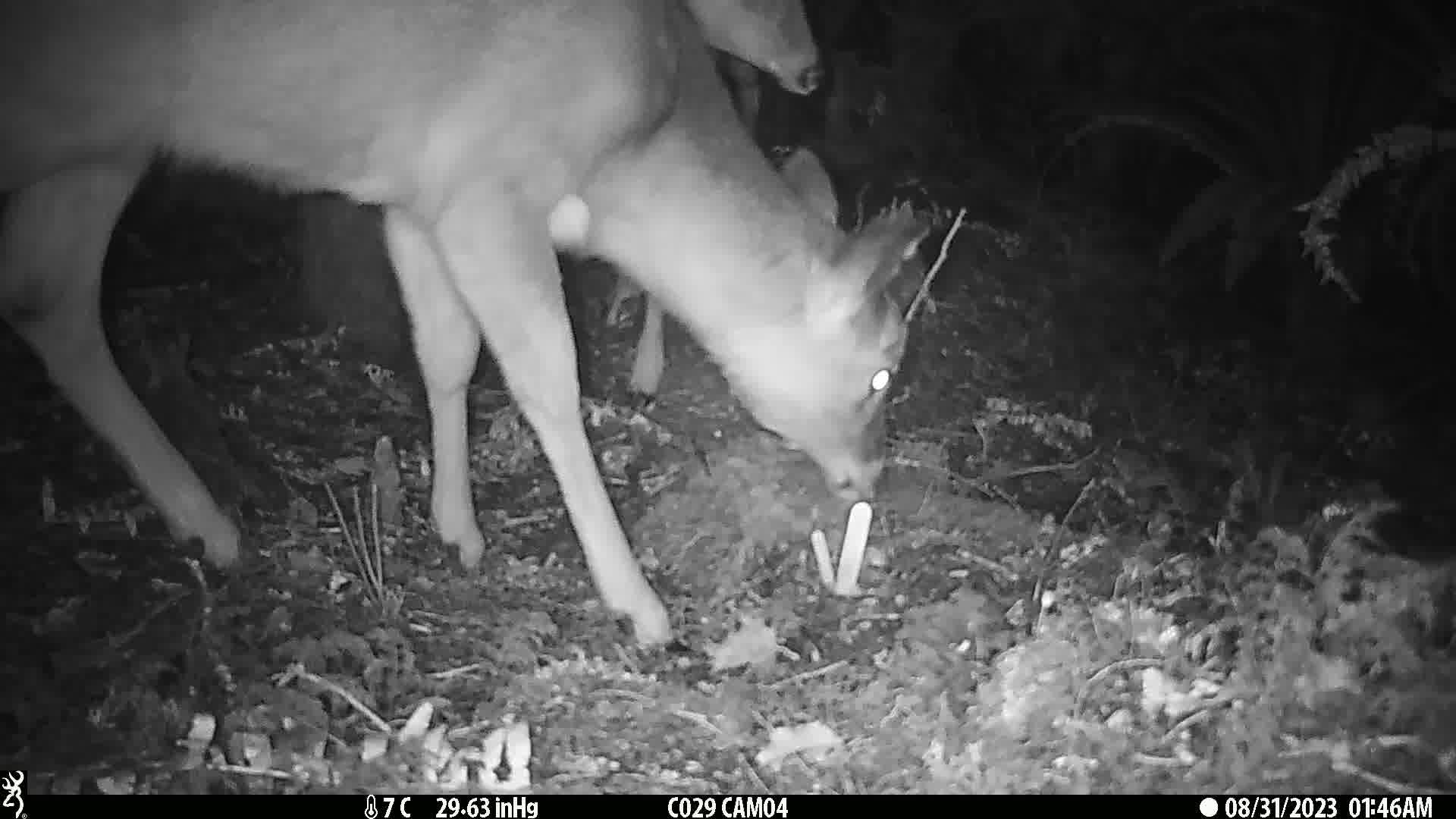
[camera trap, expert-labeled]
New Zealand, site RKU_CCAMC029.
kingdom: Animalia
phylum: Chordata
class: Mammalia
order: Artiodactyla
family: Cervidae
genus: Odocoileus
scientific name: Odocoileus virginianus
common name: white-tailed deer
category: white tailed deer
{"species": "white tailed deer (white-tailed deer) (Odocoileus virginianus)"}